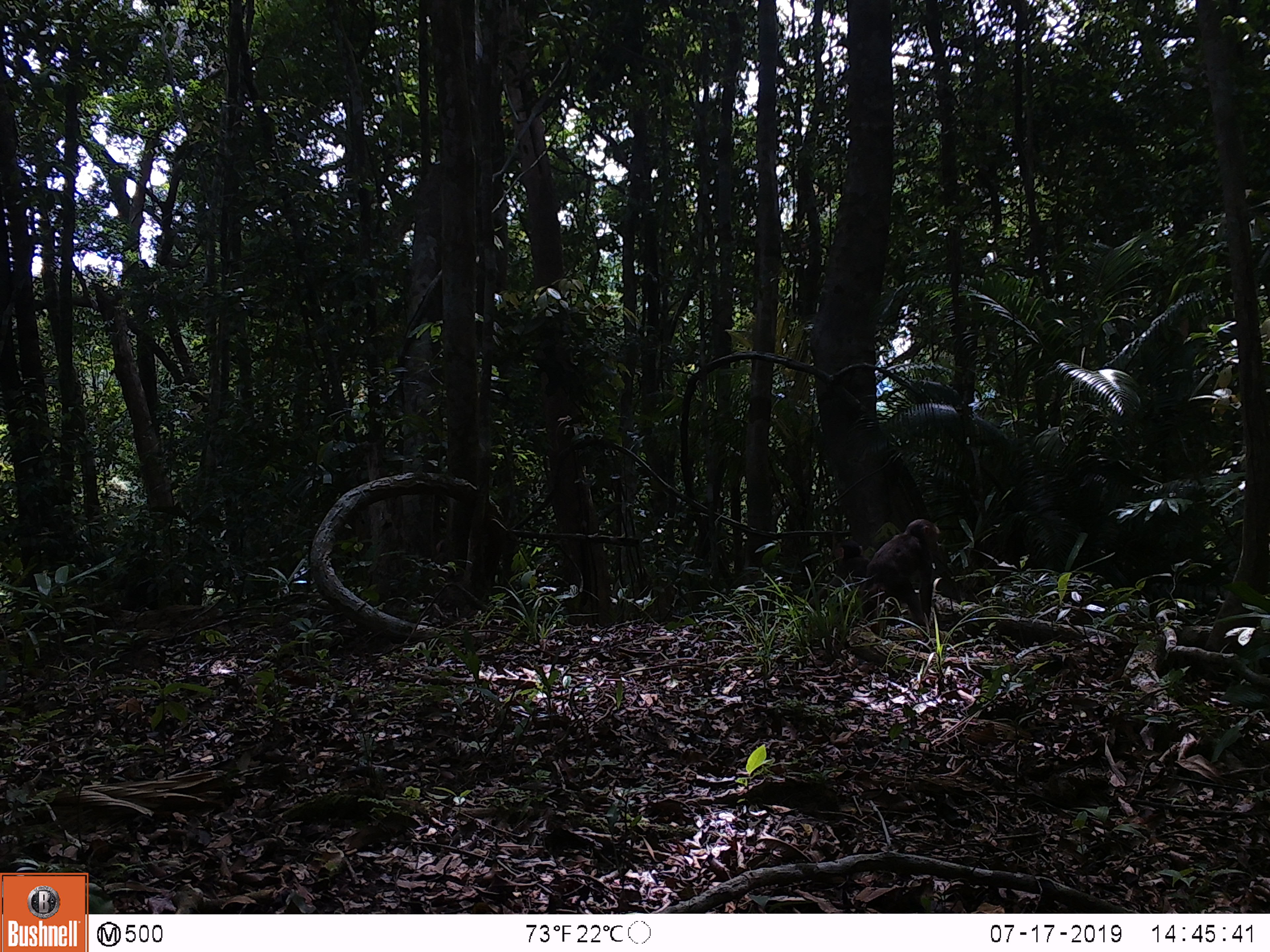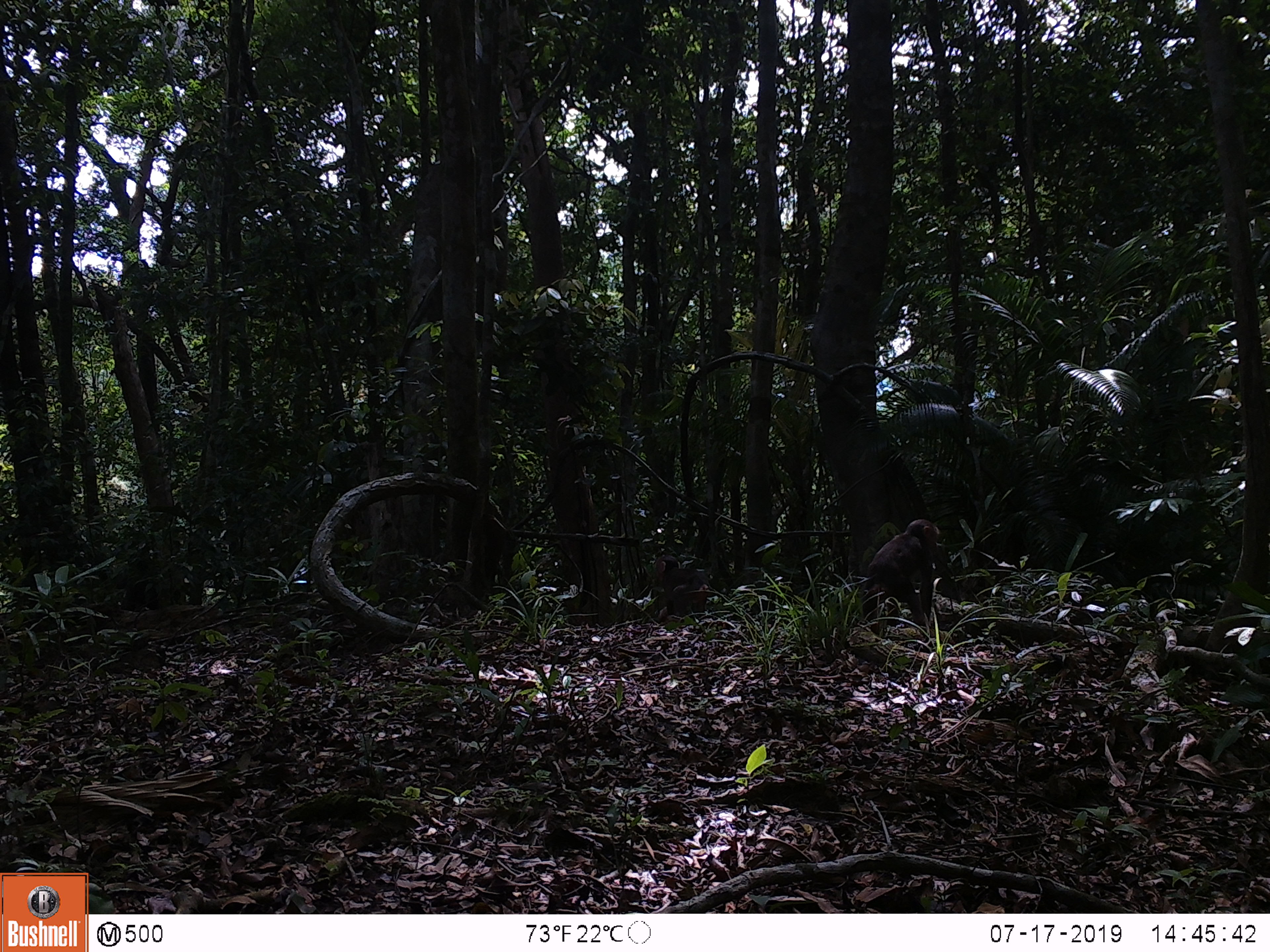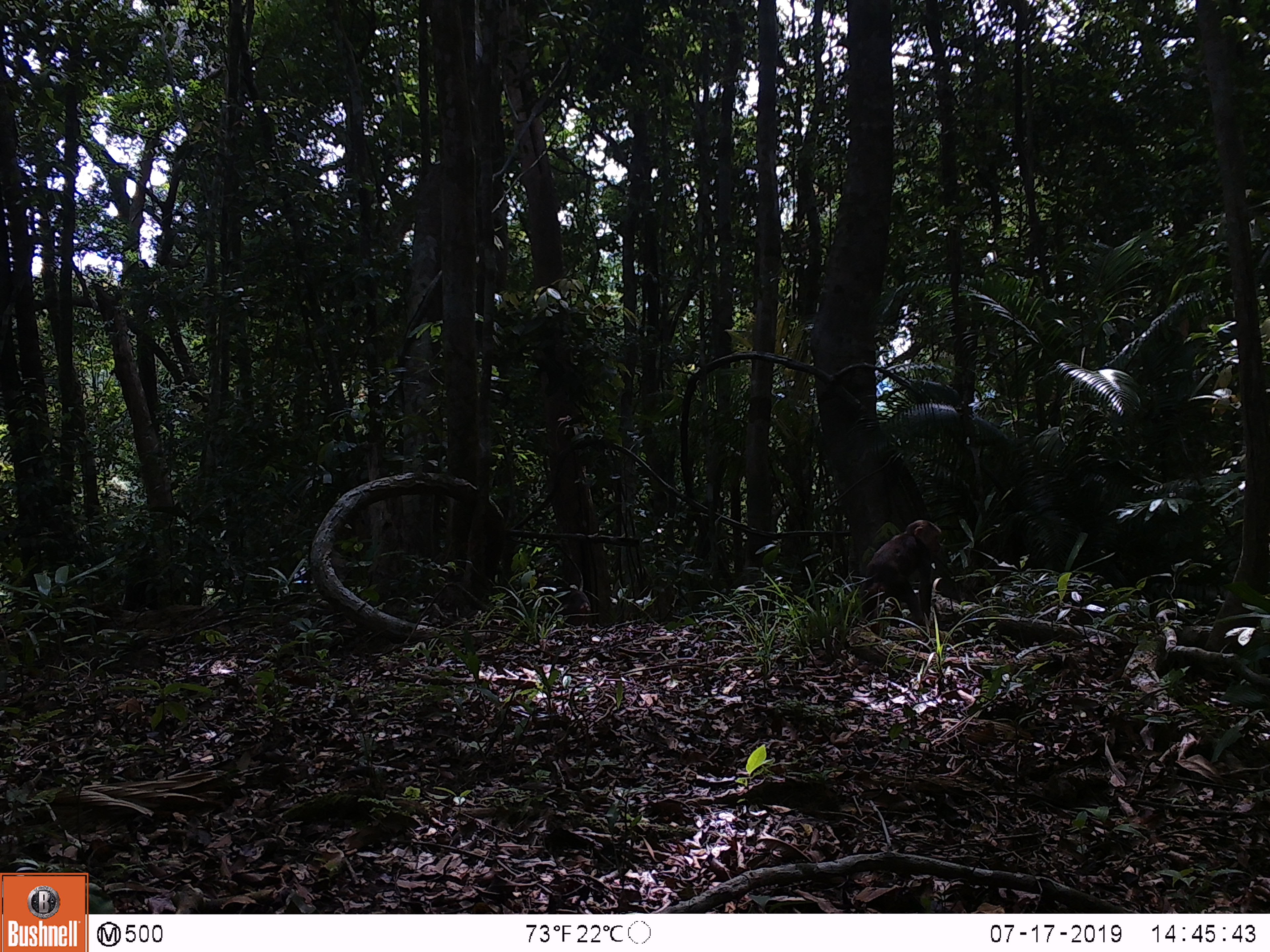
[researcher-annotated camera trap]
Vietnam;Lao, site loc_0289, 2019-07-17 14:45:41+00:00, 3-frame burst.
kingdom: Animalia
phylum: Chordata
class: Mammalia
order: Primates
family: Cercopithecidae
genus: Macaca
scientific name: Macaca arctoides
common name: stump-tailed macaque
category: stump tailed macaque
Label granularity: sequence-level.